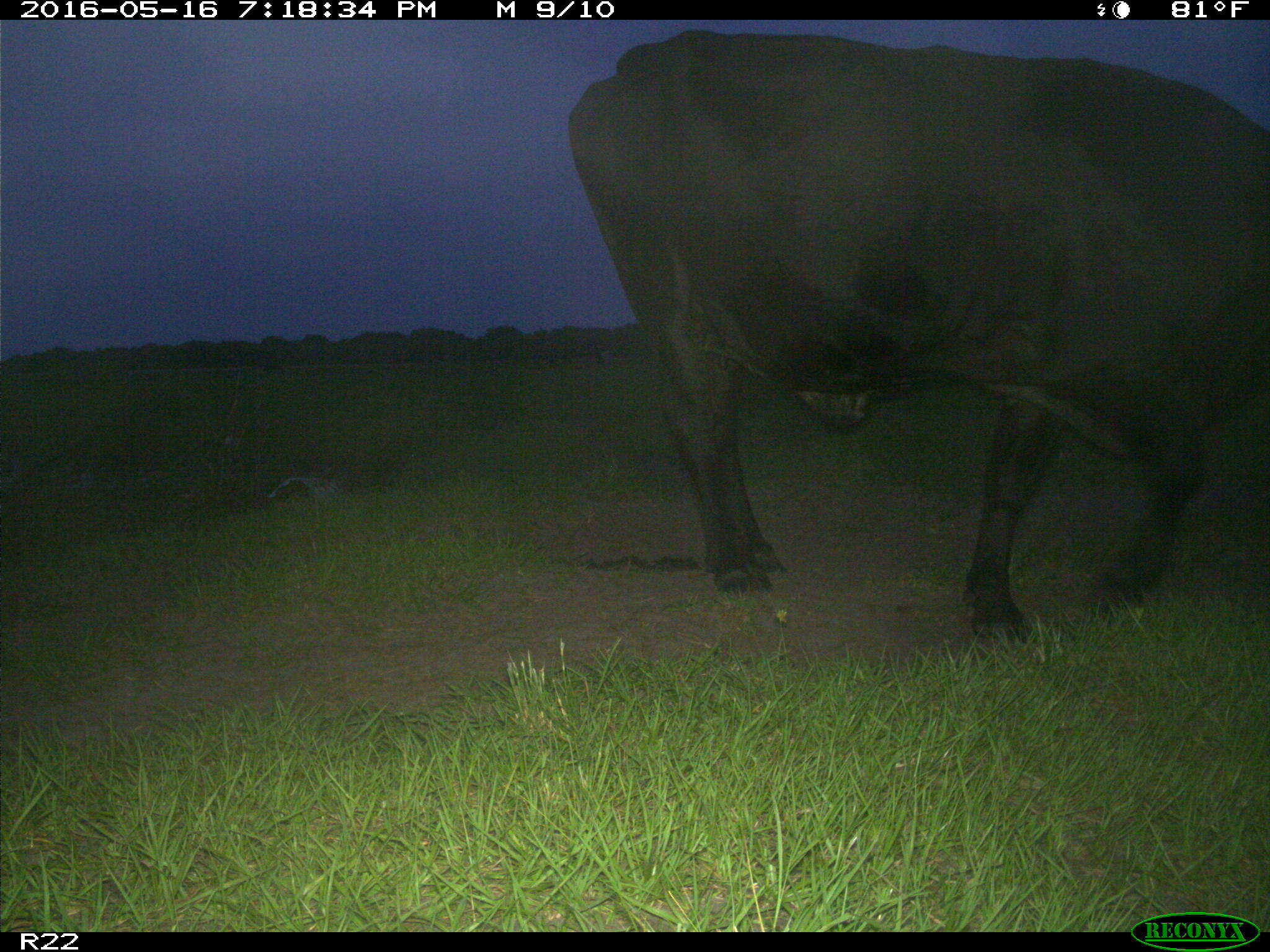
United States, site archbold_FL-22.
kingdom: Animalia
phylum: Chordata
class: Mammalia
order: Artiodactyla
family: Bovidae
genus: Bos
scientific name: Bos taurus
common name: domestic cow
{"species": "Bos taurus (domestic cow)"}